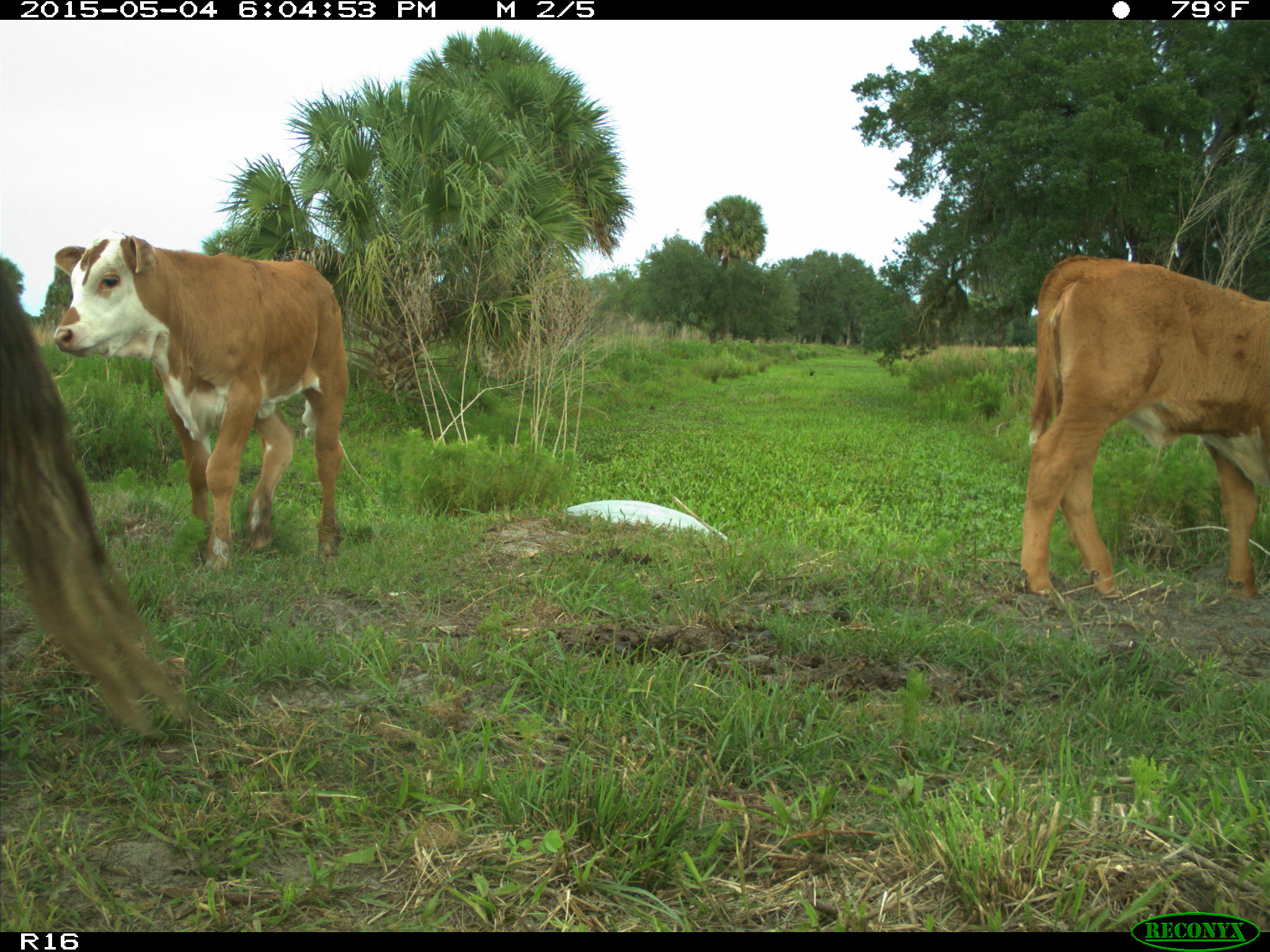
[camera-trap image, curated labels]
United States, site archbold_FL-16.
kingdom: Animalia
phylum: Chordata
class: Mammalia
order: Artiodactyla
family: Bovidae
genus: Bos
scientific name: Bos taurus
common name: domestic cow